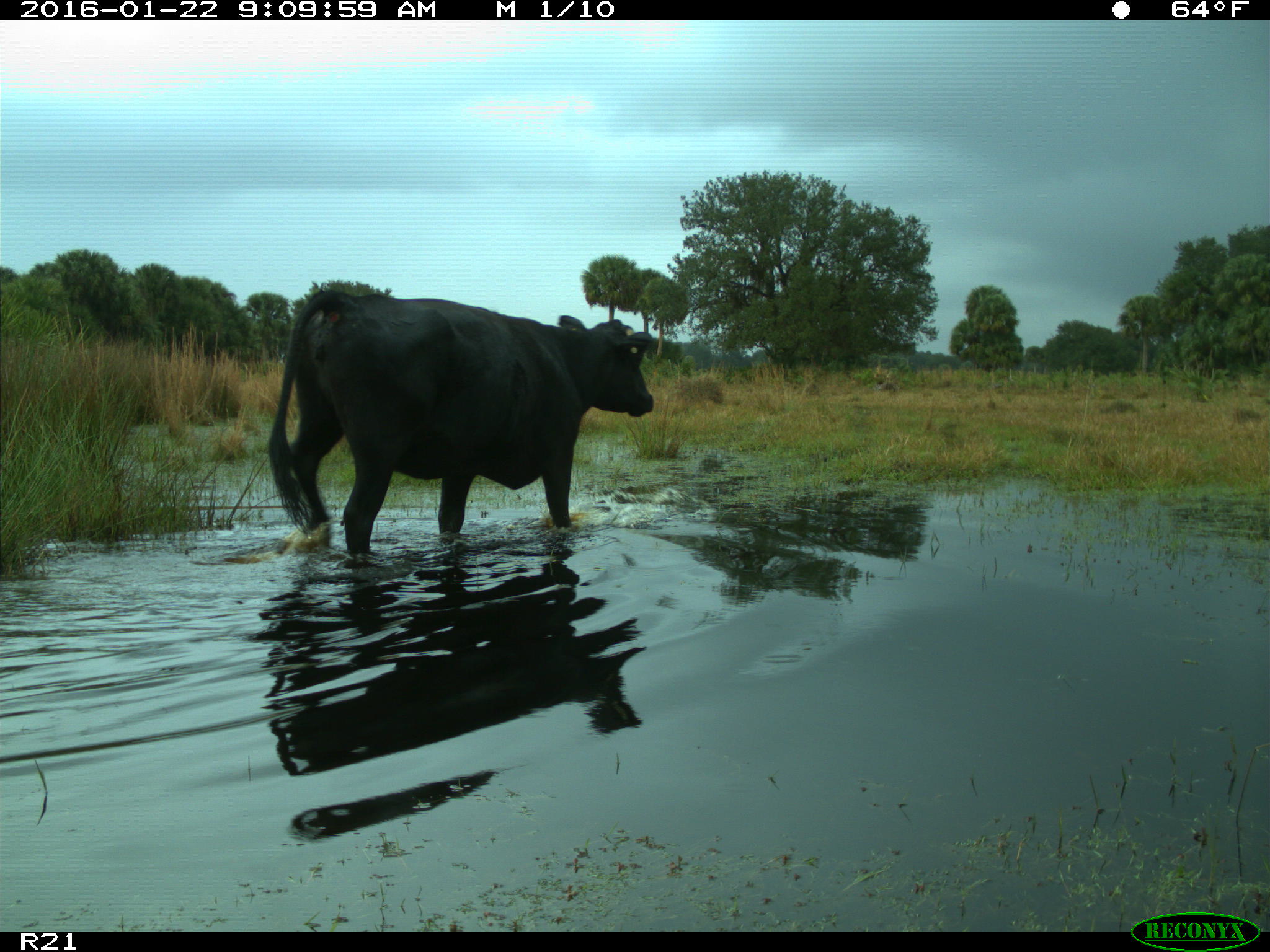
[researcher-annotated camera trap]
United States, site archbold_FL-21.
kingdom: Animalia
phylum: Chordata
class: Mammalia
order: Artiodactyla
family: Bovidae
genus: Bos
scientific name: Bos taurus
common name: domestic cow